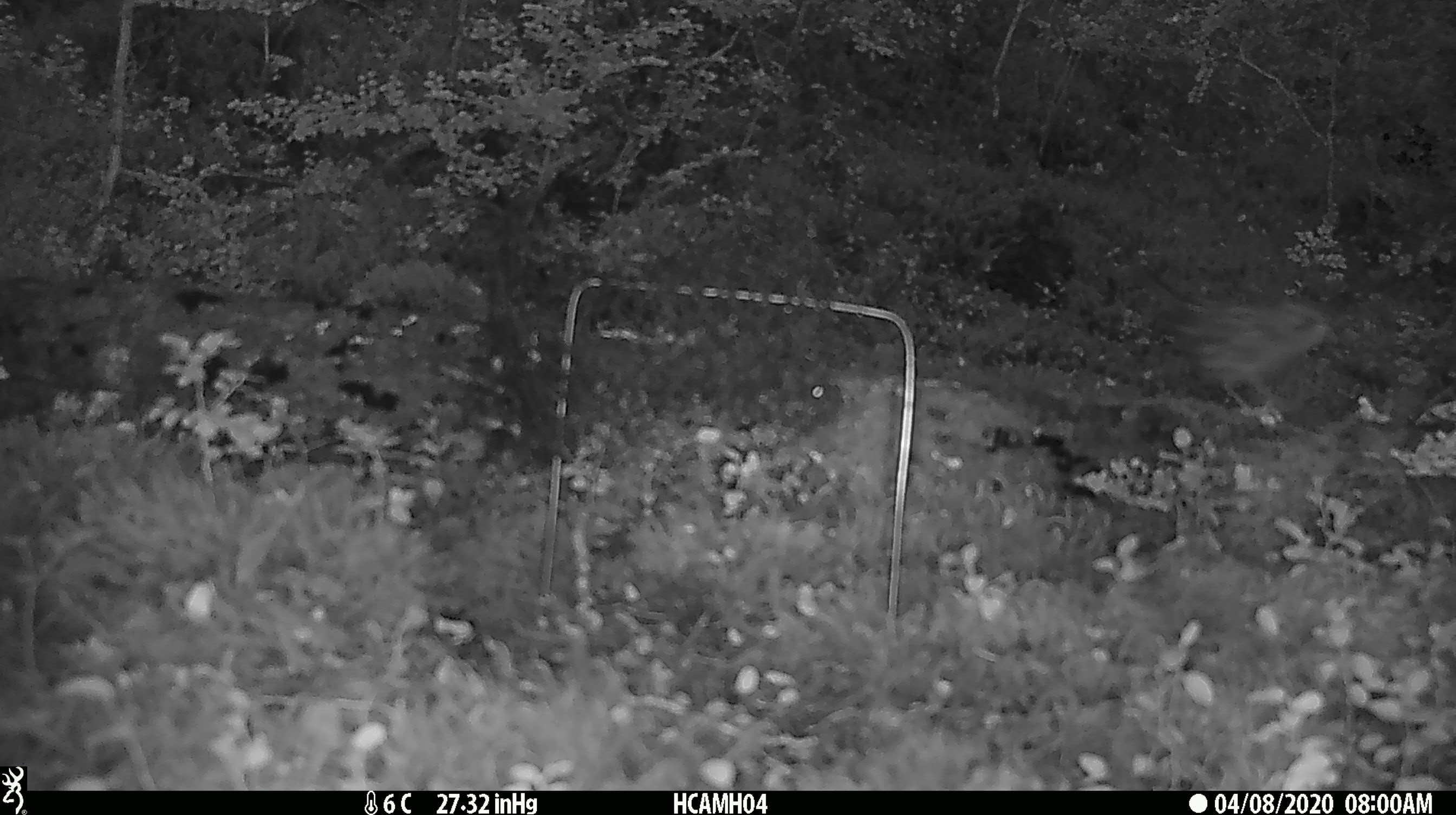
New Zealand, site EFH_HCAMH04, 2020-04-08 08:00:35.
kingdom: Animalia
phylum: Chordata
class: Aves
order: Passeriformes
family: Prunellidae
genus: Prunella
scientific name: Prunella modularis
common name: dunnock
Dunnock (Prunella modularis).